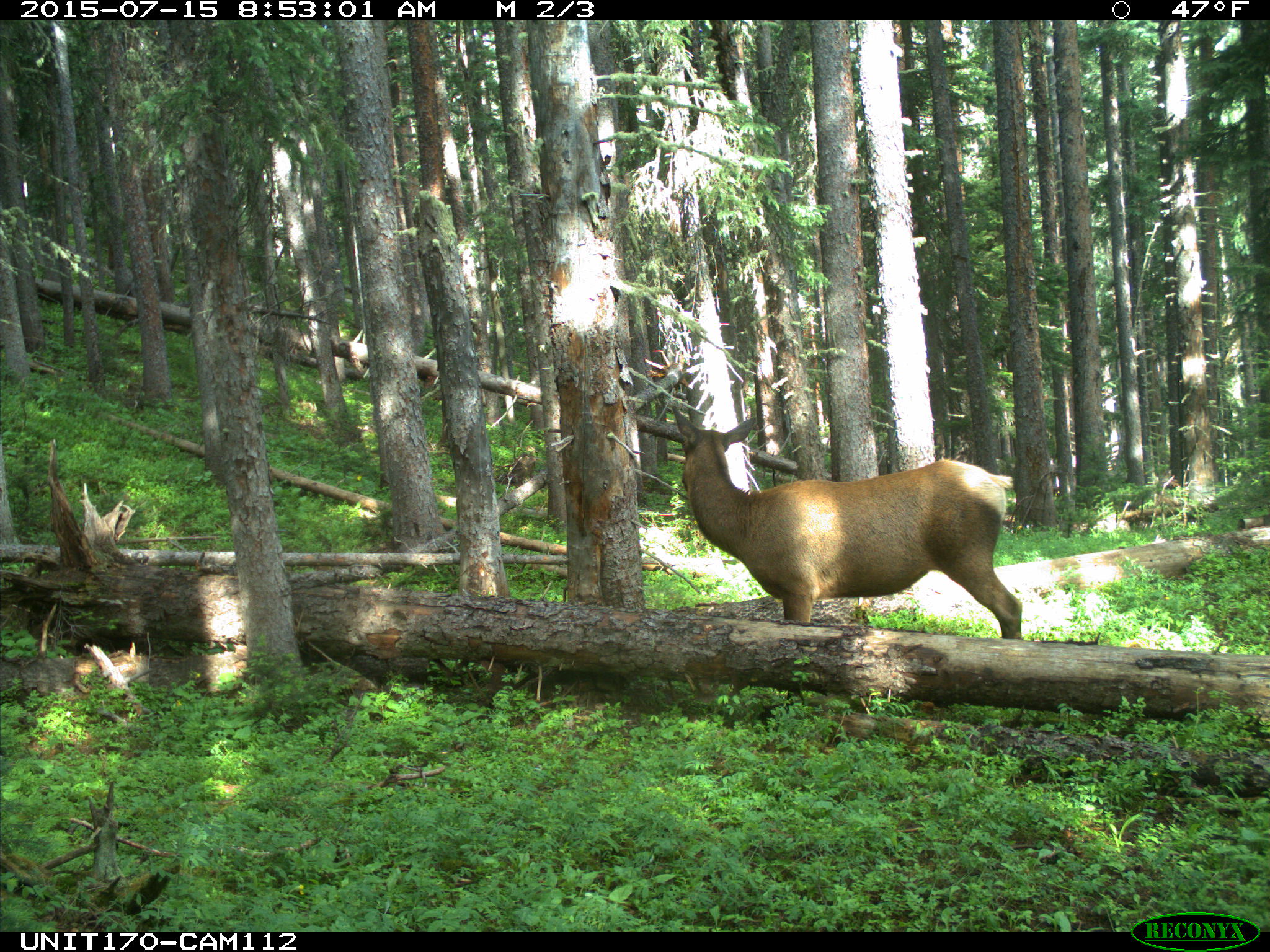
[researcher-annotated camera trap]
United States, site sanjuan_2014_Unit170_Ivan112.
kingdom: Animalia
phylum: Chordata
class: Mammalia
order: Artiodactyla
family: Cervidae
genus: Cervus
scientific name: Cervus elaphus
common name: red deer